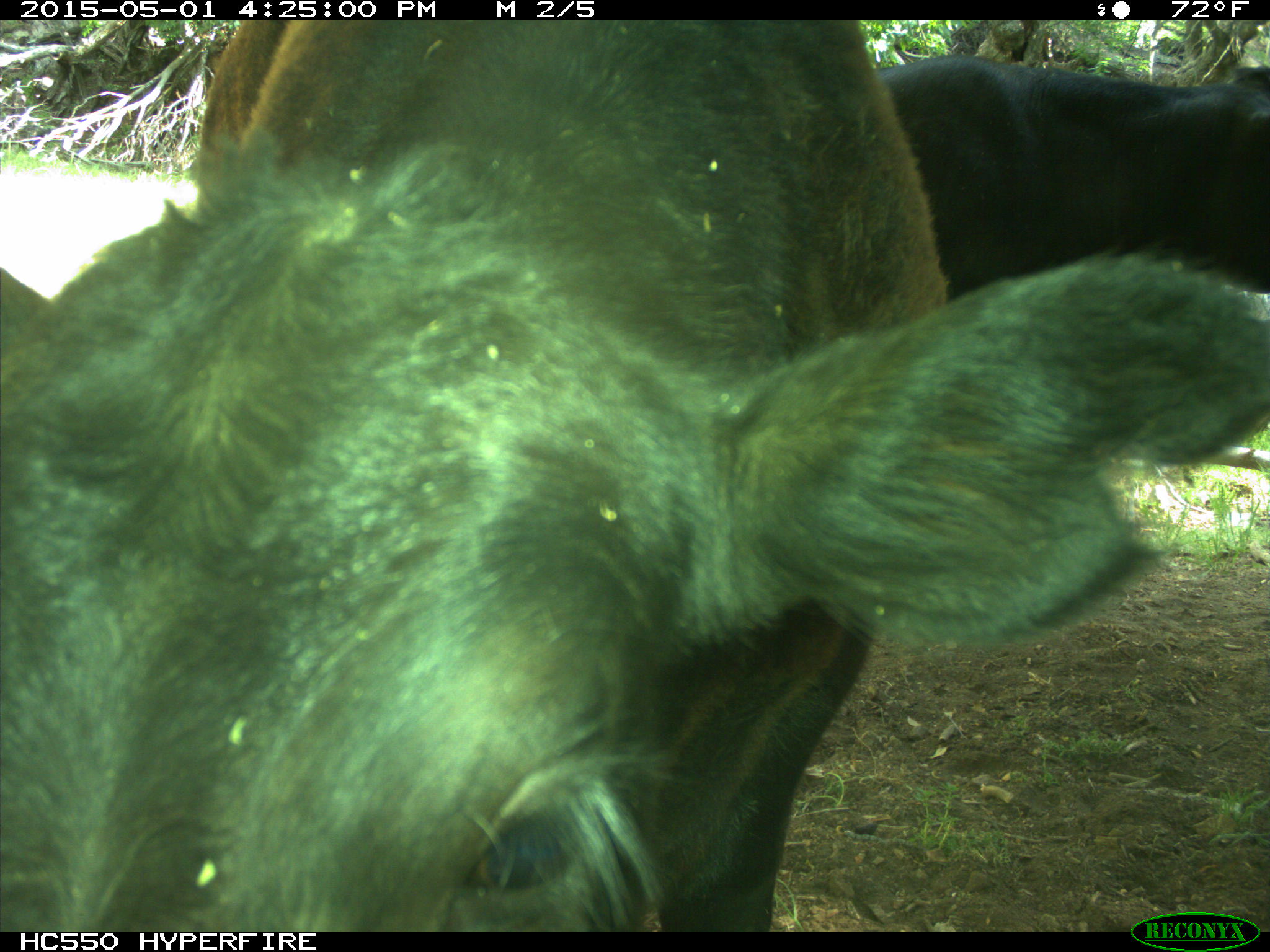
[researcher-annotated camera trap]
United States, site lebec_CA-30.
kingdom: Animalia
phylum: Chordata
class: Mammalia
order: Artiodactyla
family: Bovidae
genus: Bos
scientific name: Bos taurus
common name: domestic cow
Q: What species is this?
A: Bos taurus (domestic cow).